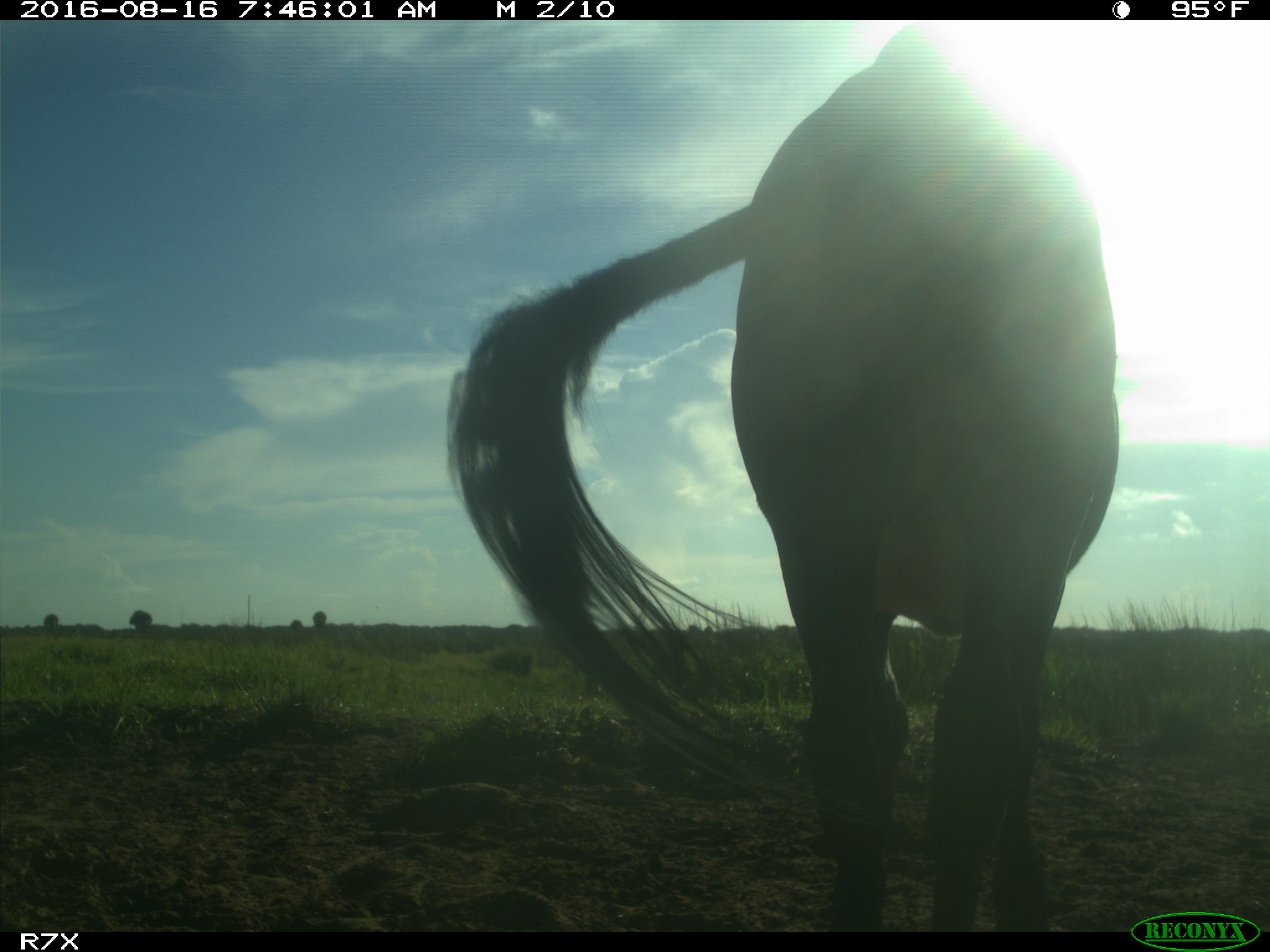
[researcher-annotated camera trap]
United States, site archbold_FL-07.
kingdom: Animalia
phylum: Chordata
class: Mammalia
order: Artiodactyla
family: Bovidae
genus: Bos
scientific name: Bos taurus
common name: domestic cow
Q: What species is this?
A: Bos taurus (domestic cow).